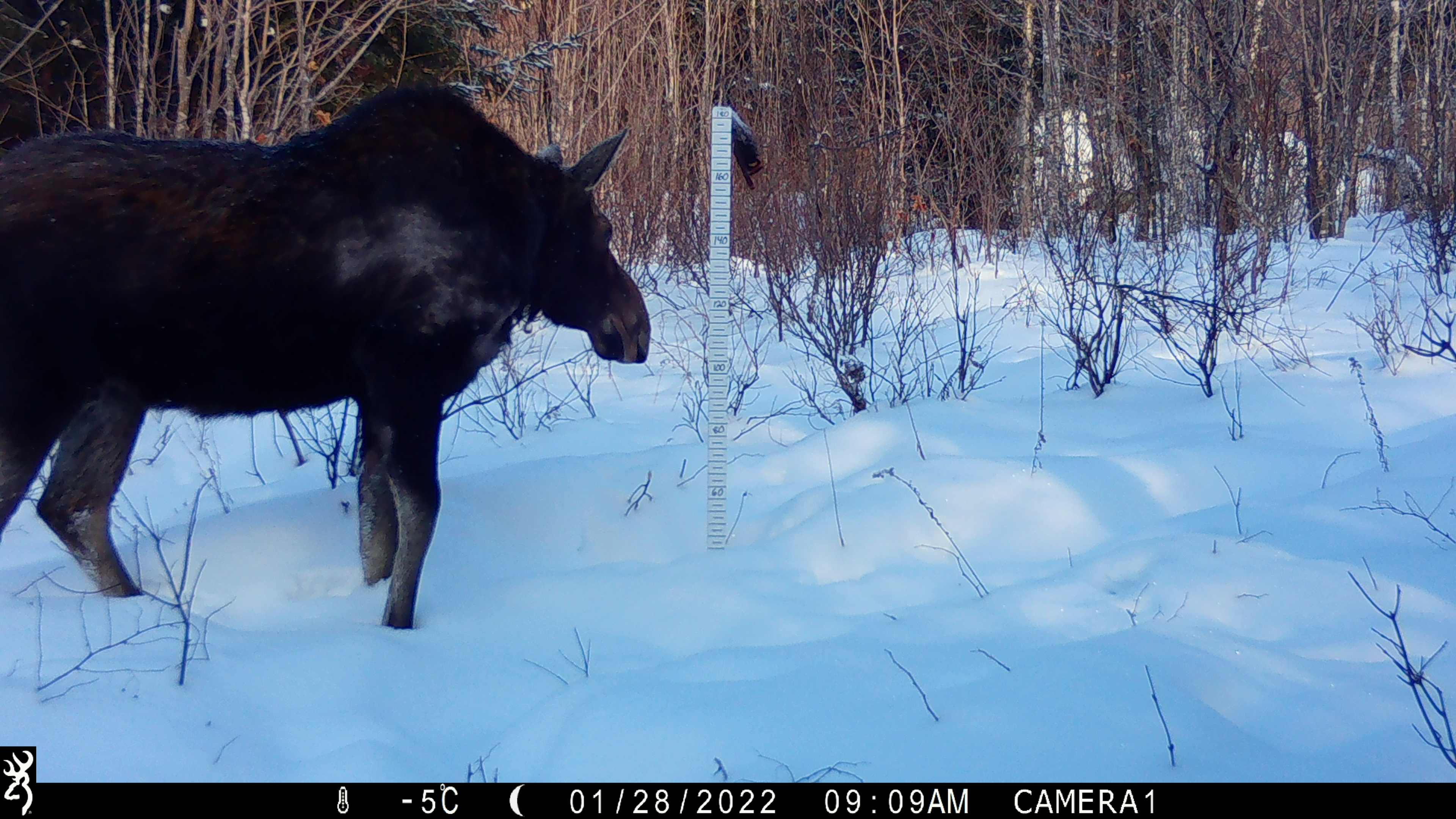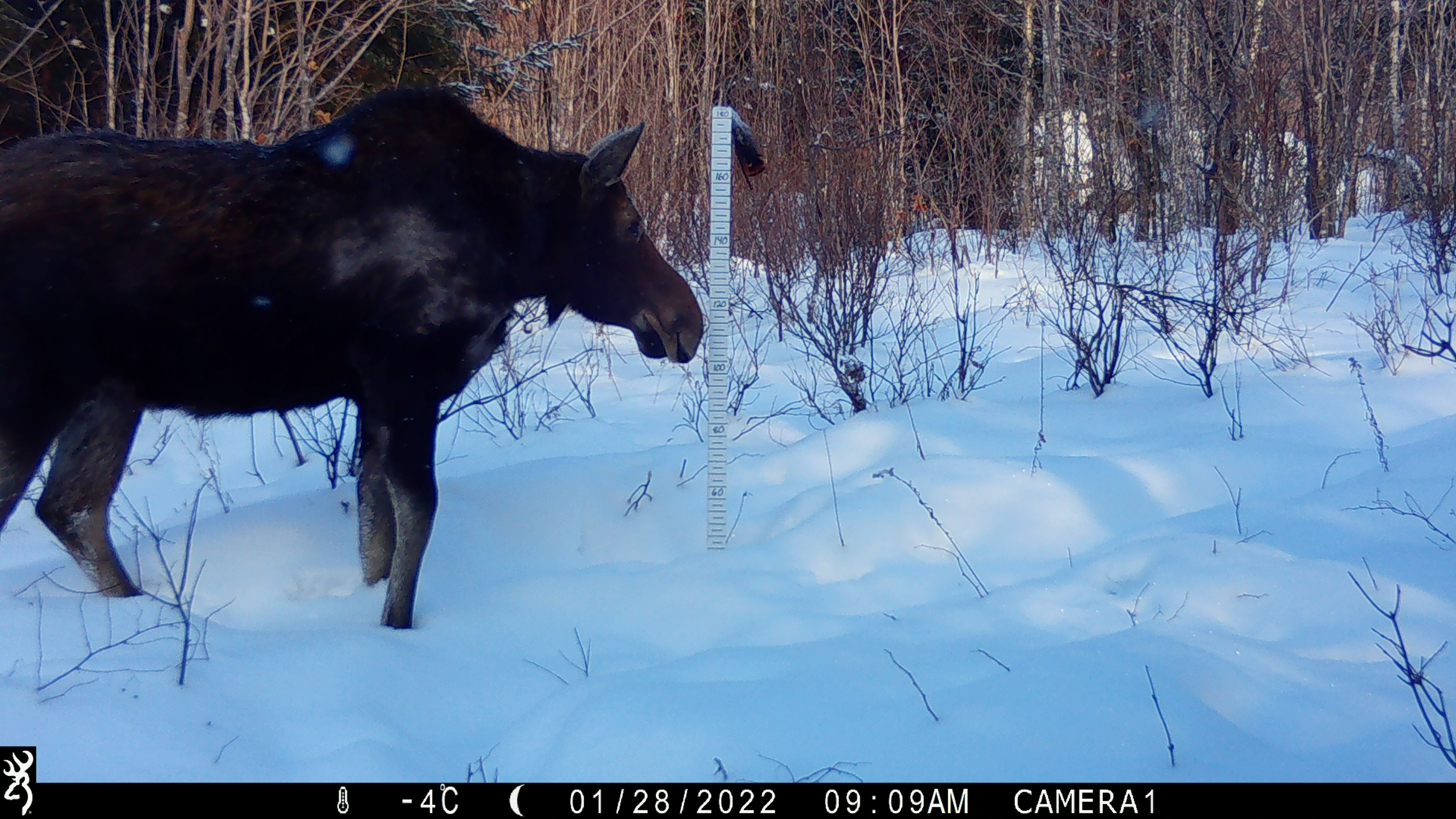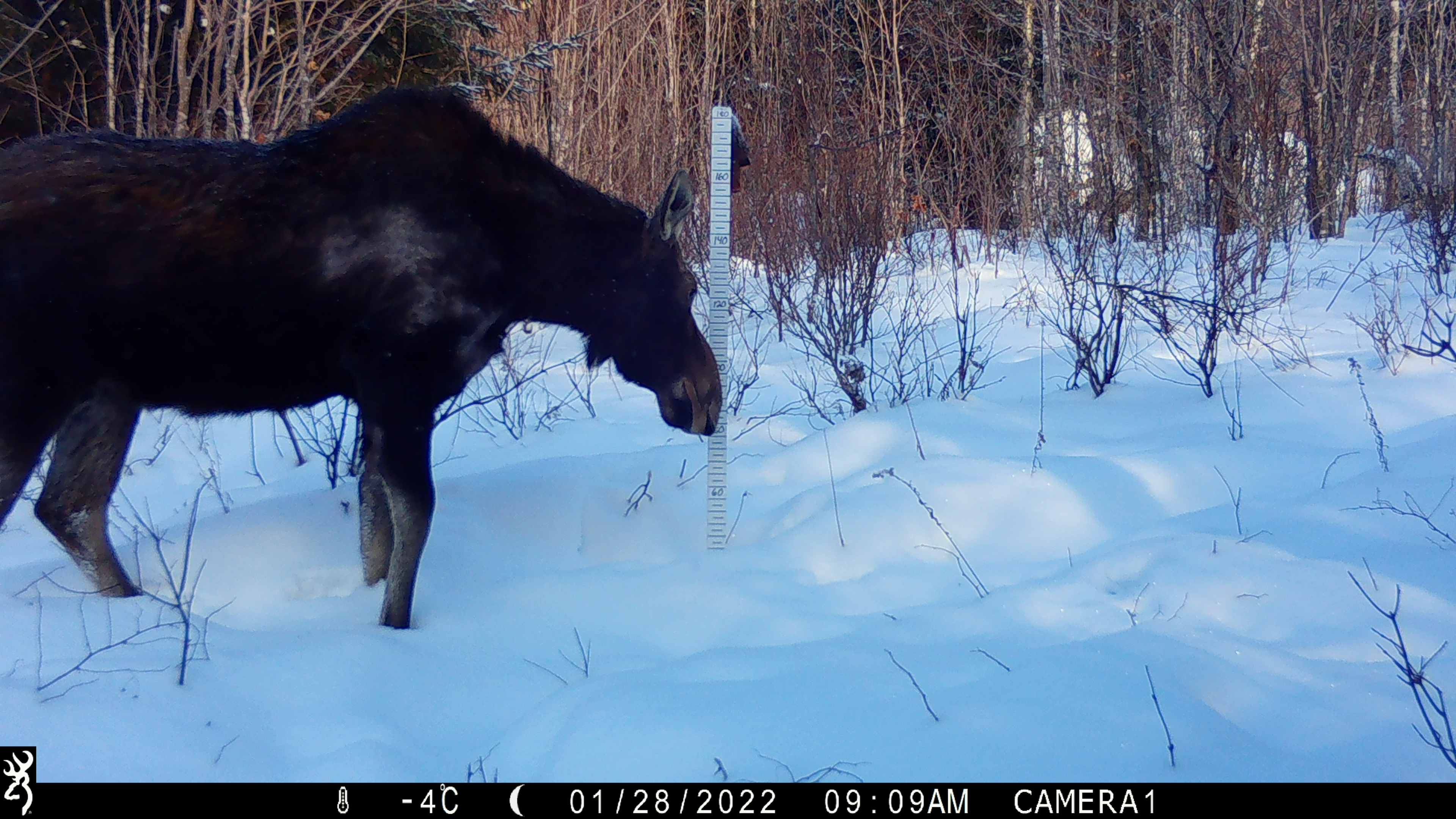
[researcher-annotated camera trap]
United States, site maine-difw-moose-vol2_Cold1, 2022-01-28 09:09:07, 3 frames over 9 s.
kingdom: Animalia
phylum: Chordata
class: Mammalia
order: Artiodactyla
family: Cervidae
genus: Alces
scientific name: Alces alces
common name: moose